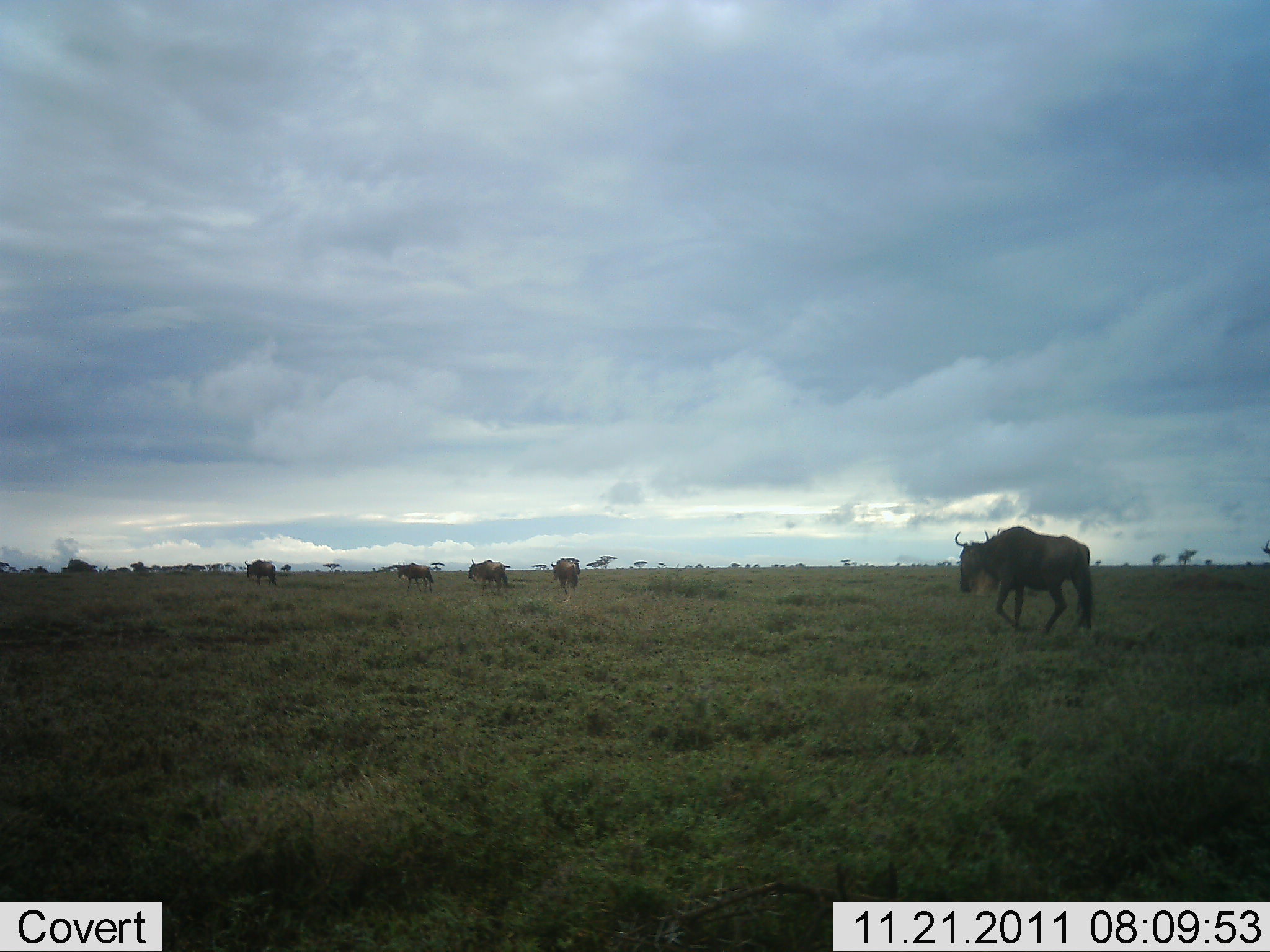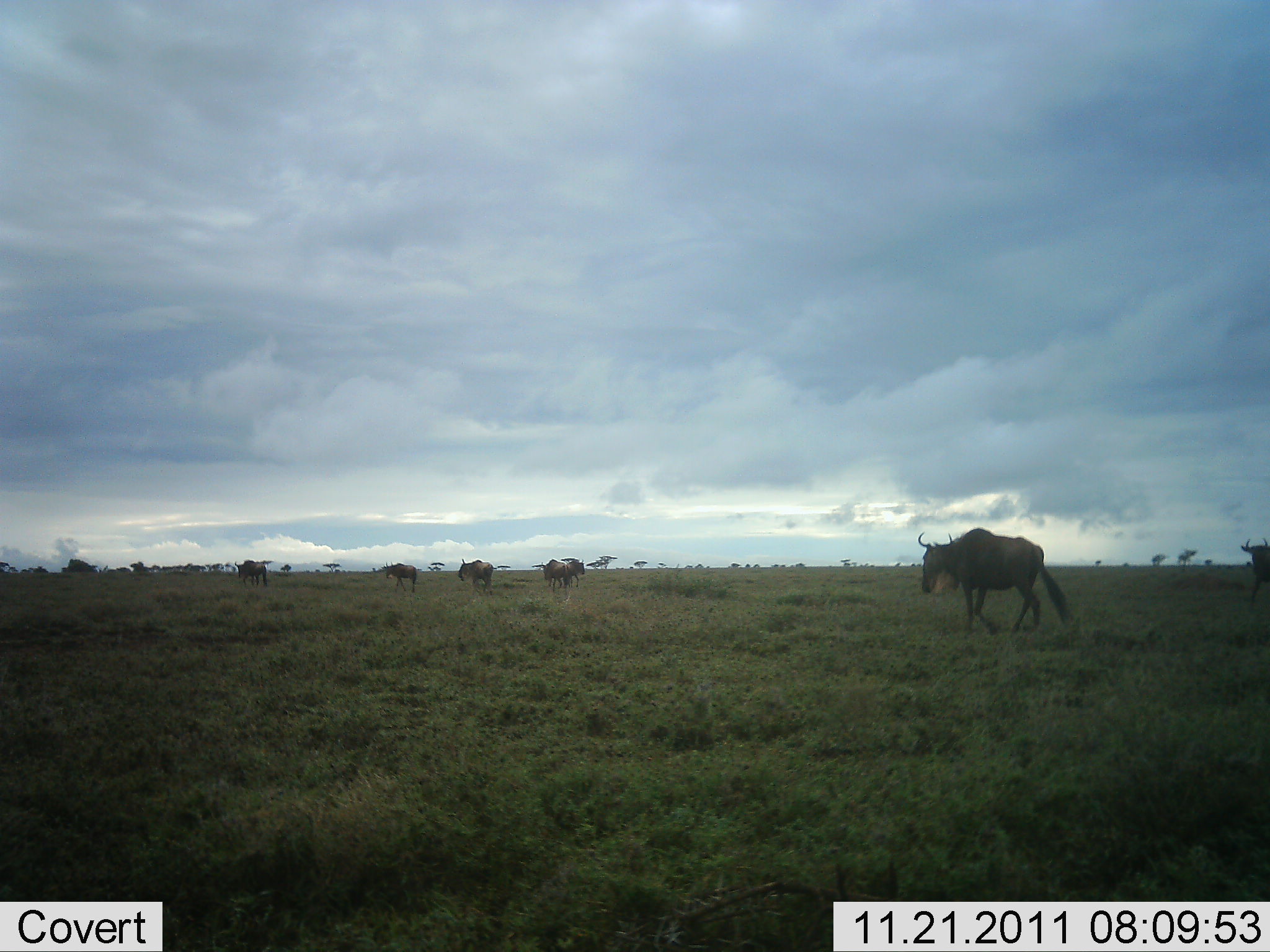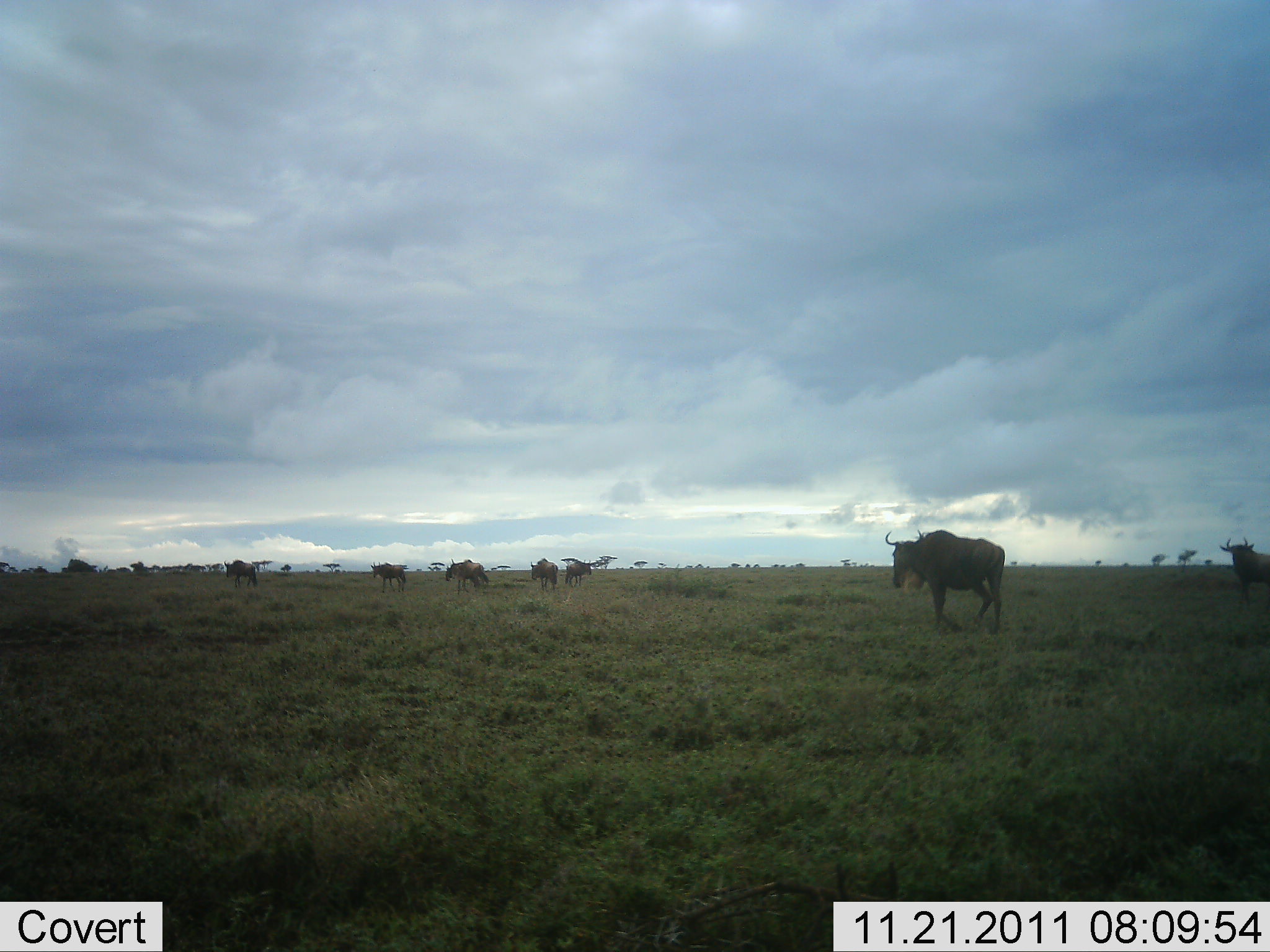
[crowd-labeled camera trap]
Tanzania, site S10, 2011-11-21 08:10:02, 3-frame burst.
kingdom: Animalia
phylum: Chordata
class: Mammalia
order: Artiodactyla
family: Bovidae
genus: Connochaetes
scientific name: Connochaetes taurinus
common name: blue wildebeest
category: wildebeest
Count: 6.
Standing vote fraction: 14%.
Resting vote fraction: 0%.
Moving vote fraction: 93%.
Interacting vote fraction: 0%.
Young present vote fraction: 0%.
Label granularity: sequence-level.